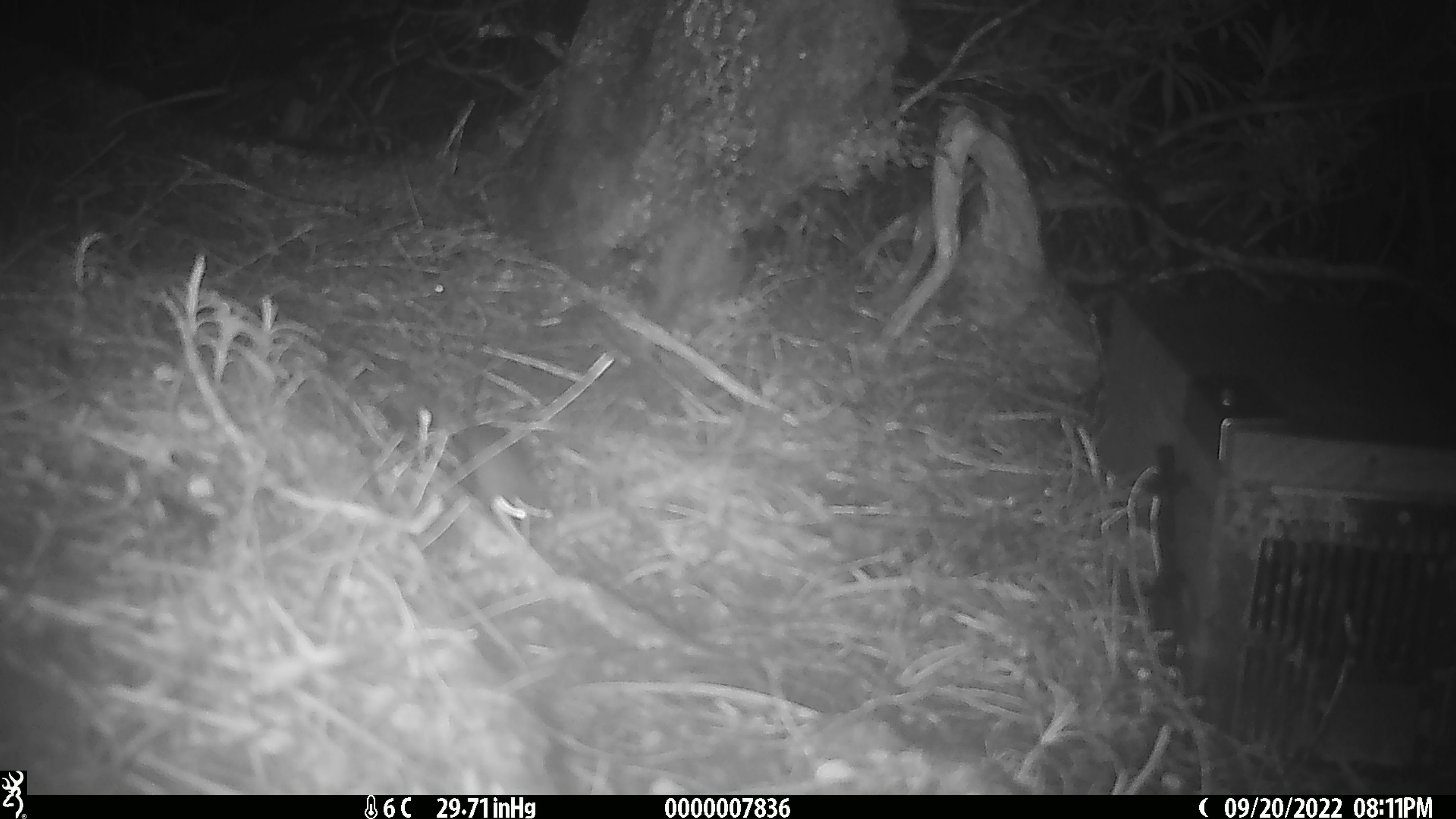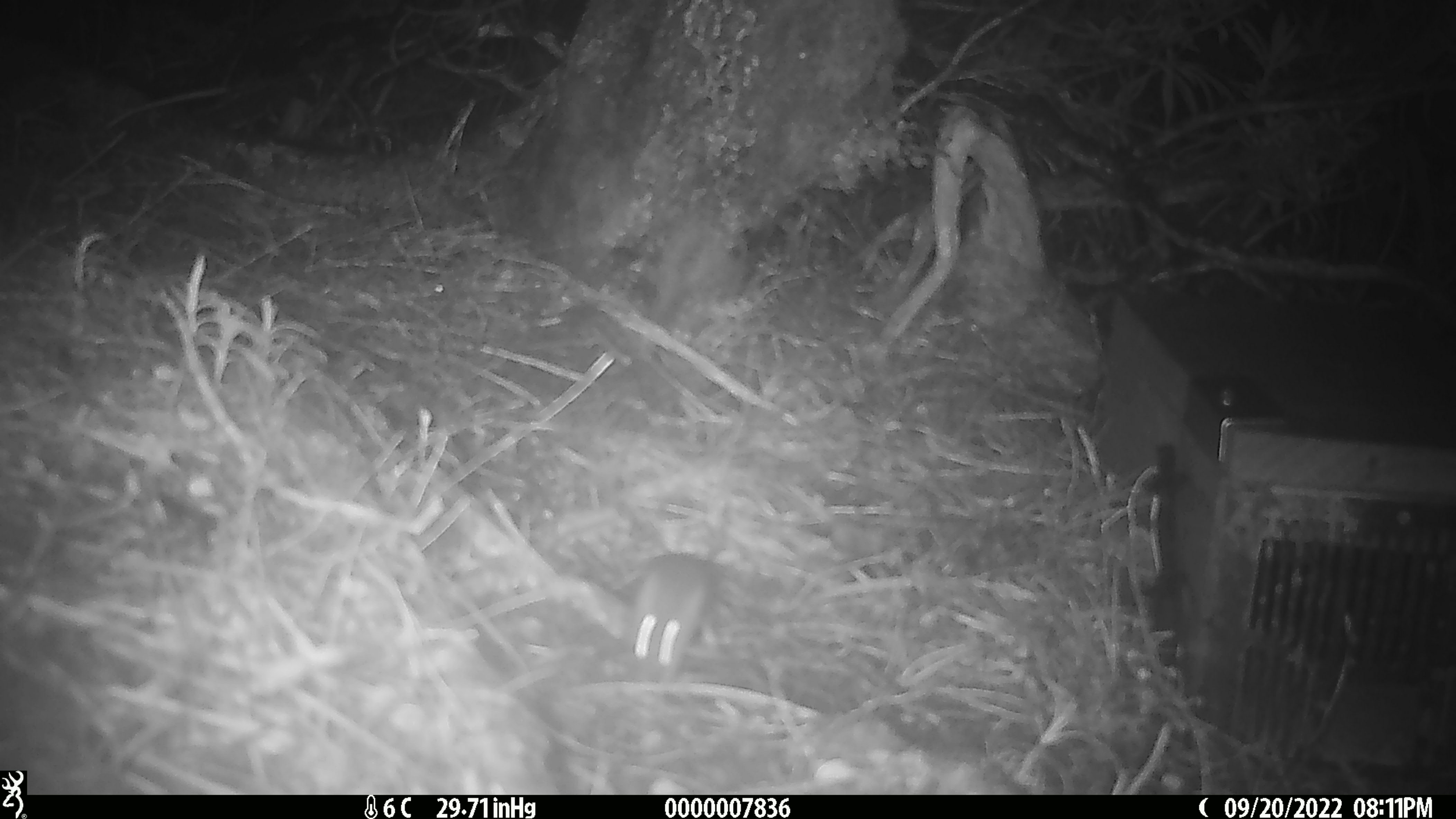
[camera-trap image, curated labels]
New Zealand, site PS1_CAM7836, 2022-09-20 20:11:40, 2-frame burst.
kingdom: Animalia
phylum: Chordata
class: Mammalia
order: Rodentia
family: Muridae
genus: Mus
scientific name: Mus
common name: mouse